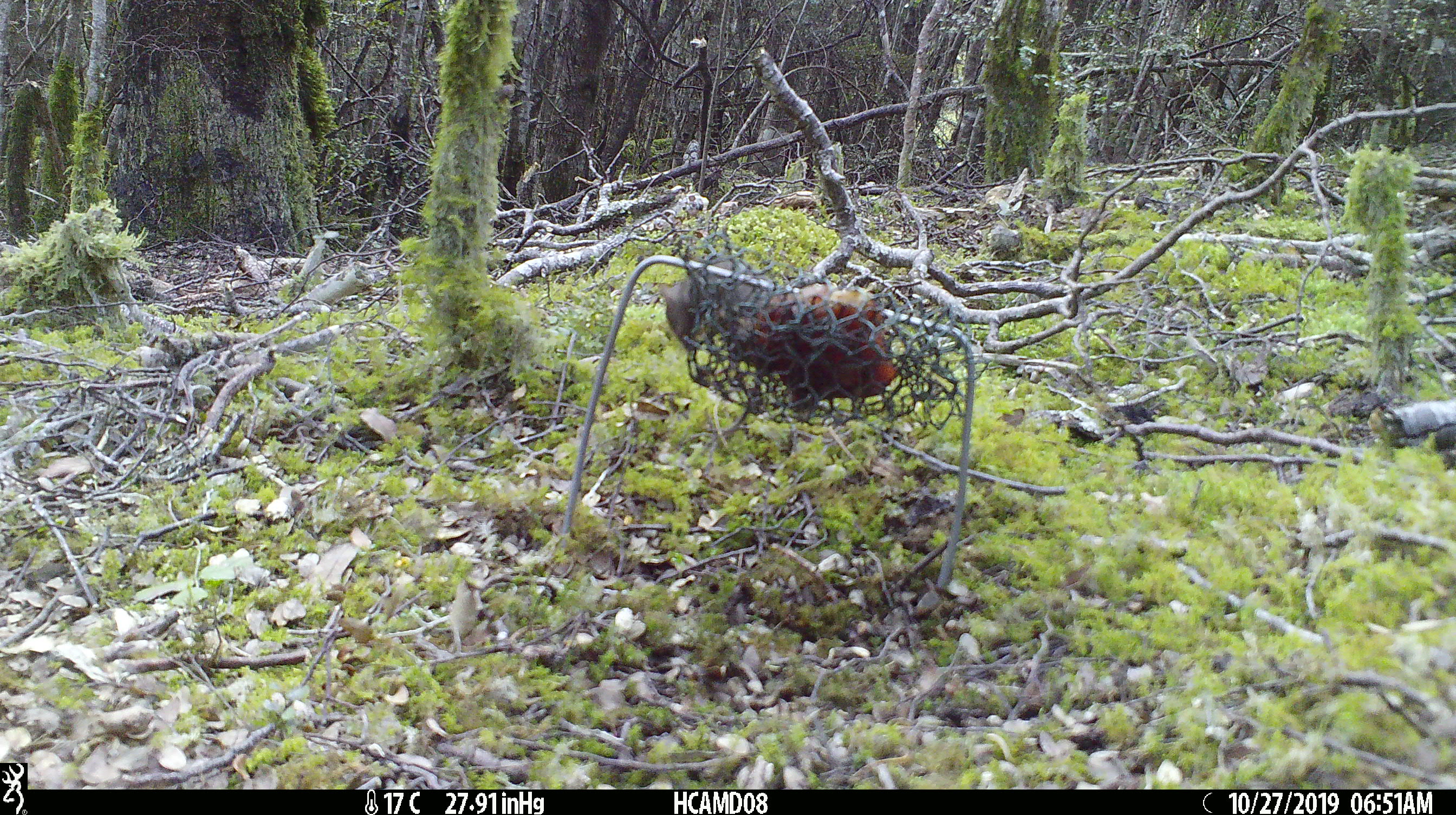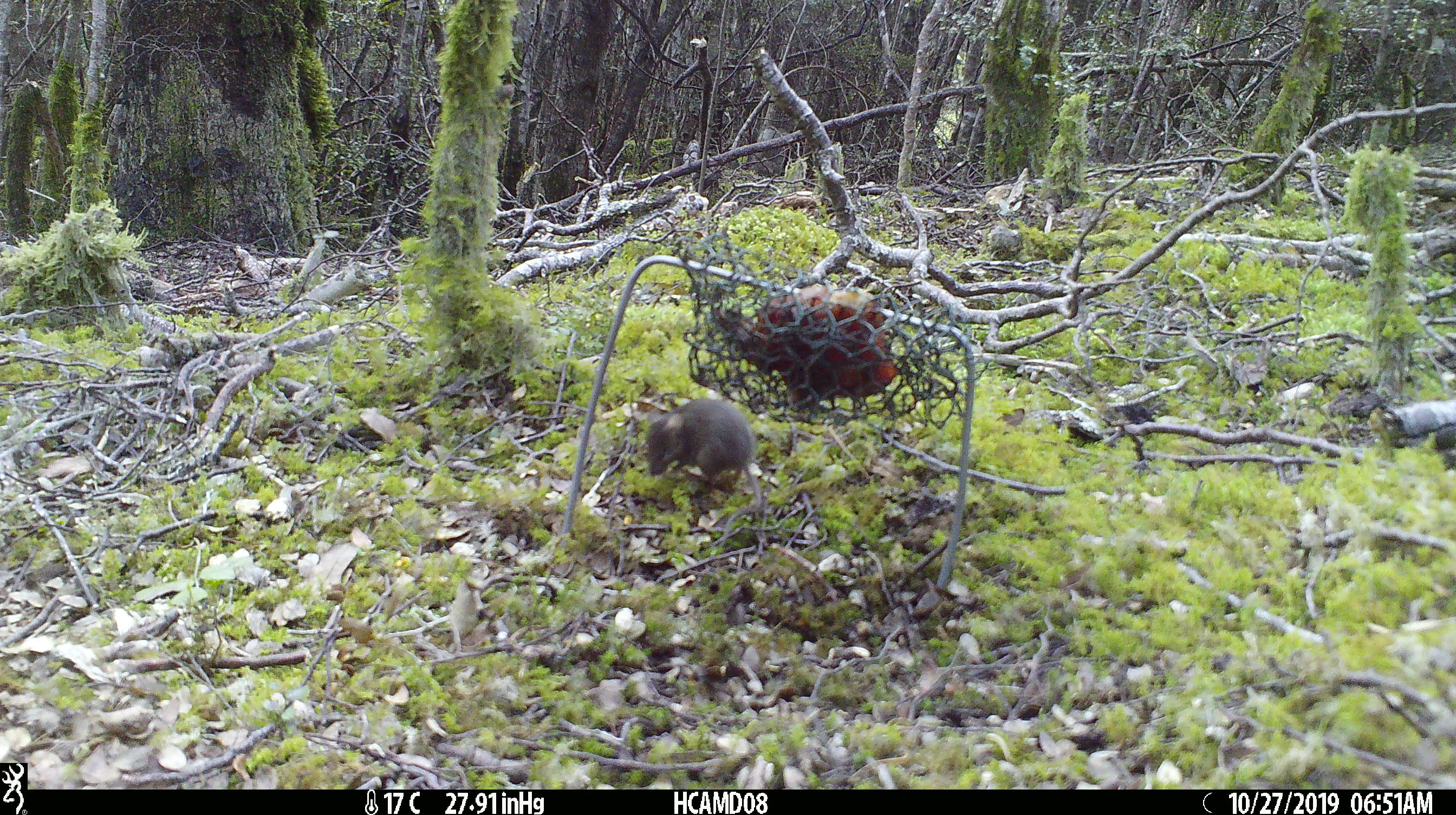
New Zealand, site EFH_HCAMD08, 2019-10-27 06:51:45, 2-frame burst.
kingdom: Animalia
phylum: Chordata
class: Mammalia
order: Rodentia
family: Muridae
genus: Mus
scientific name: Mus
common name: mouse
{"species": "mouse (Mus)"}